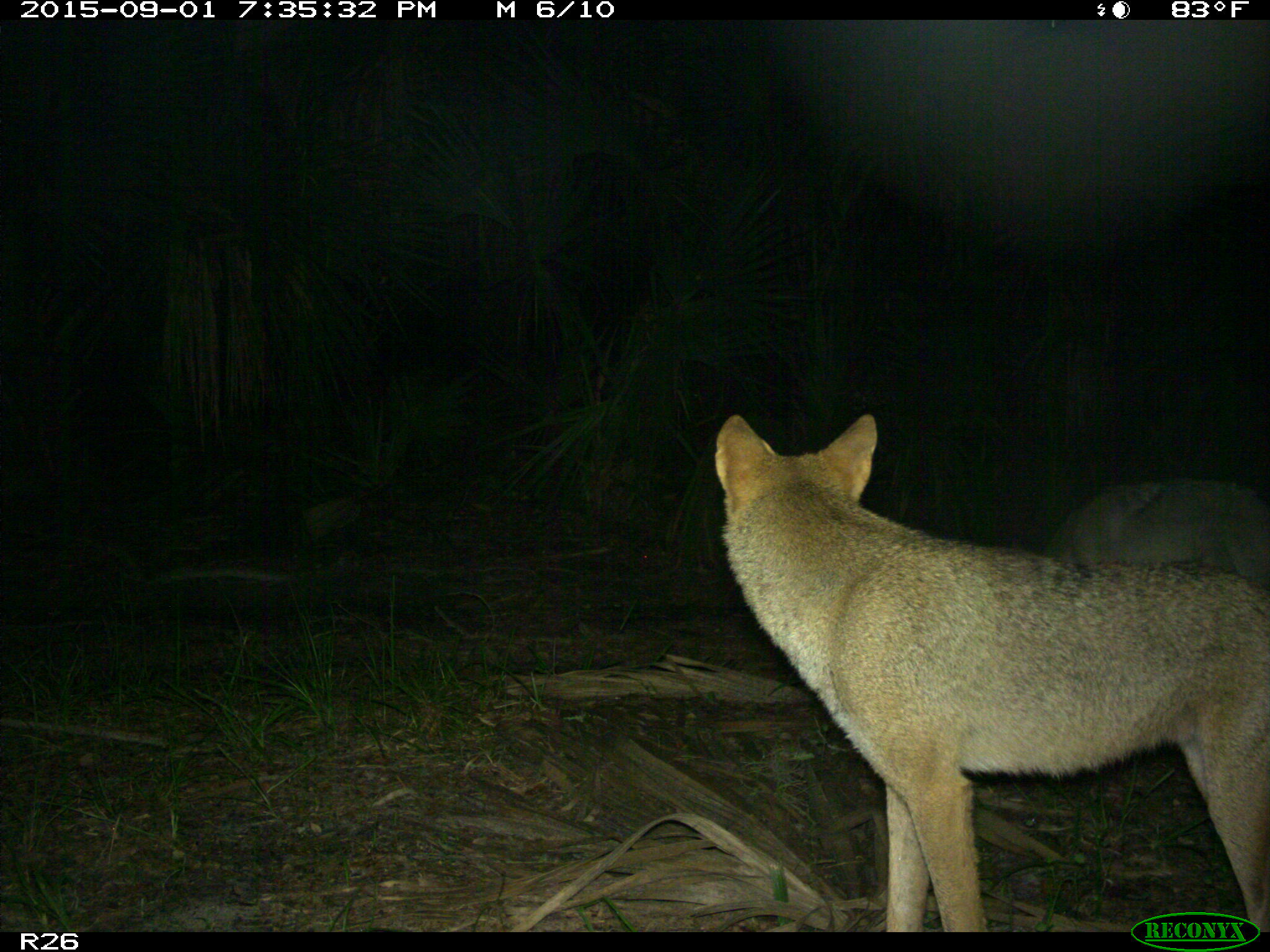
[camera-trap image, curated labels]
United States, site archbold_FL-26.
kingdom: Animalia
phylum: Chordata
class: Mammalia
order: Carnivora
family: Canidae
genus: Canis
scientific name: Canis latrans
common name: coyote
Canis latrans (coyote).